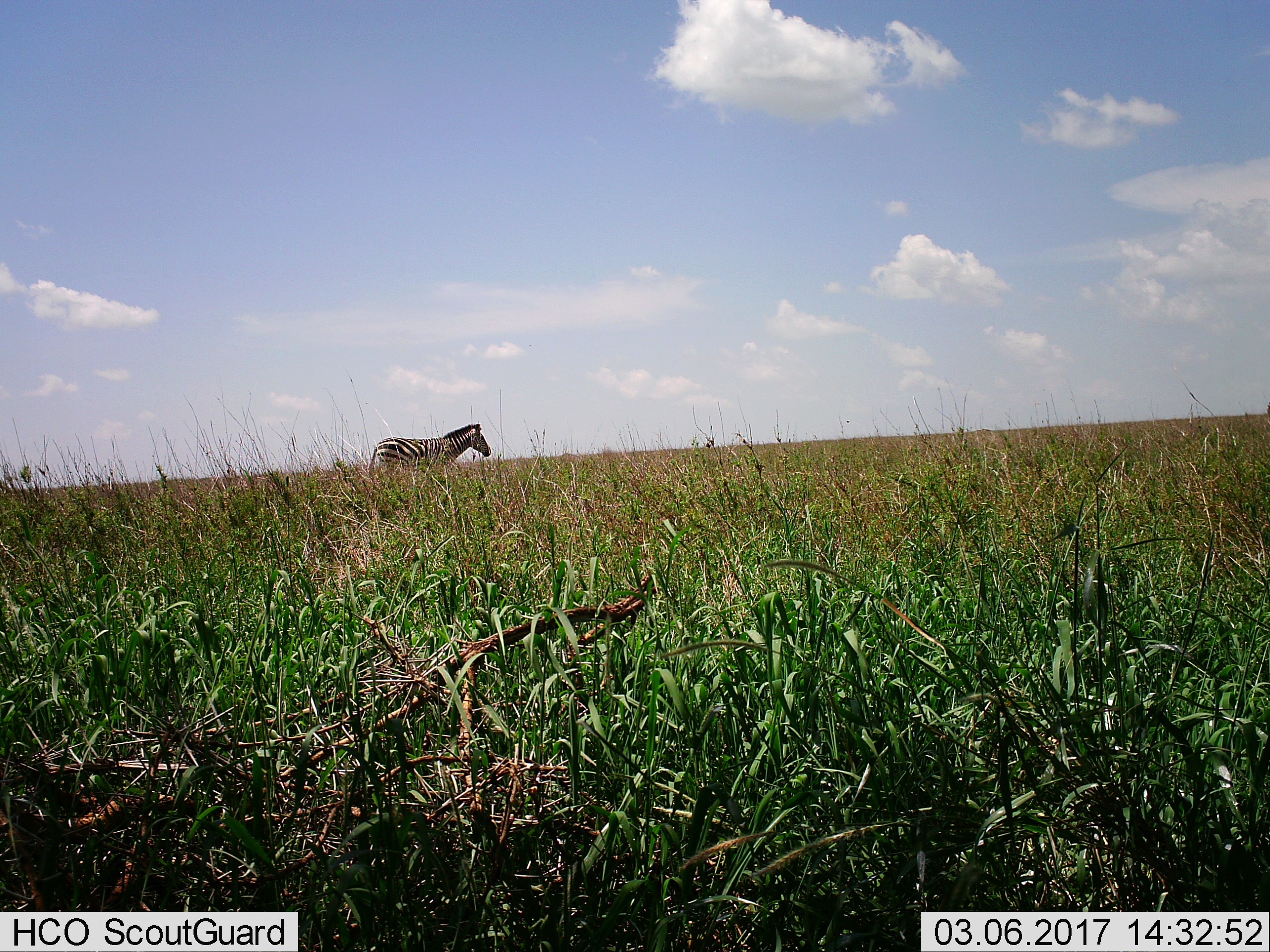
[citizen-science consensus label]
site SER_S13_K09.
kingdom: Animalia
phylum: Chordata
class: Mammalia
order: Perissodactyla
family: Equidae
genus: Equus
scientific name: Equus quagga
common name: plains zebra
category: zebraplains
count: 1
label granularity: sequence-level